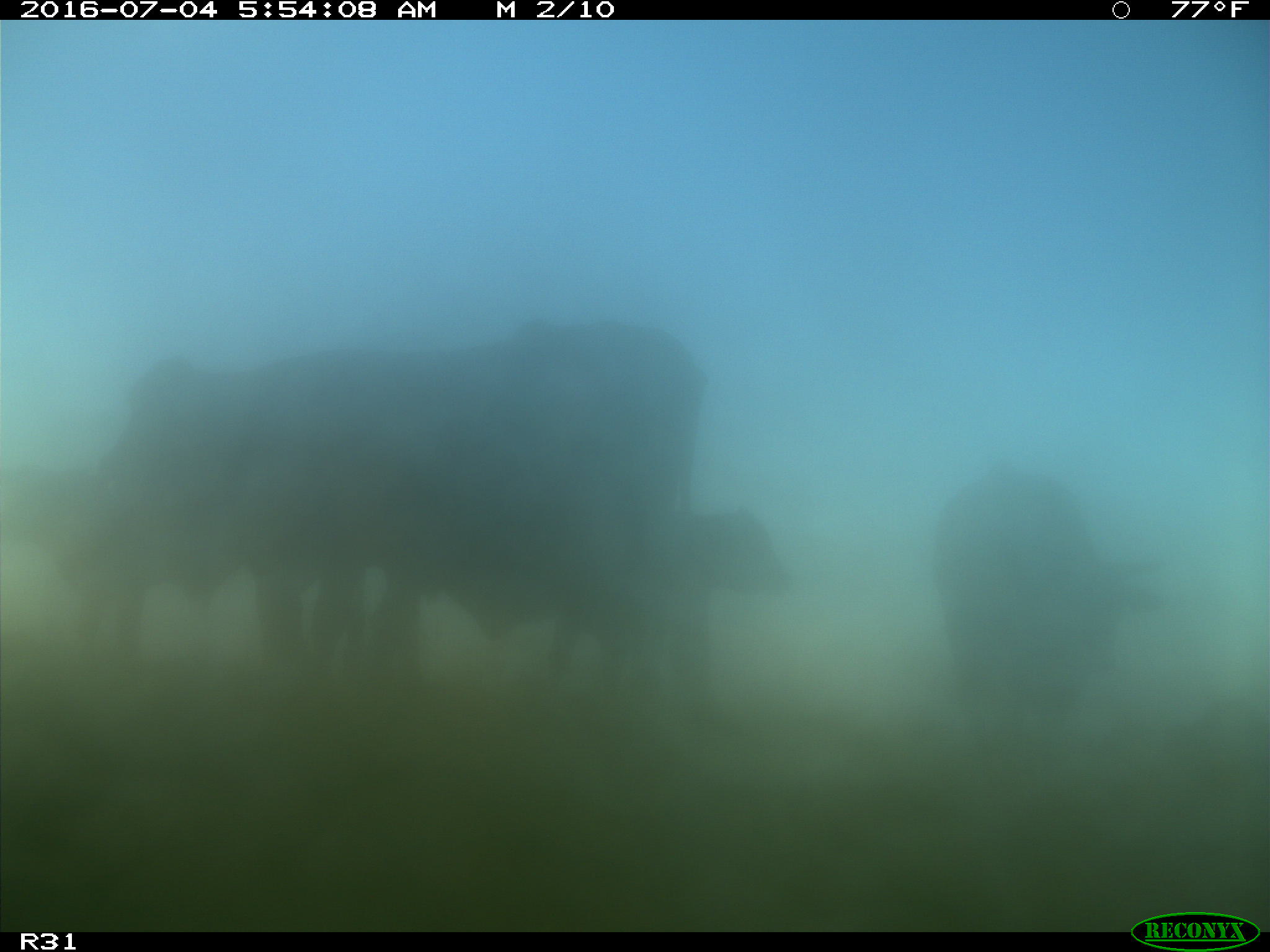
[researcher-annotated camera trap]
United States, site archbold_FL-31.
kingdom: Animalia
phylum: Chordata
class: Mammalia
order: Artiodactyla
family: Bovidae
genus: Bos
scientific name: Bos taurus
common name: domestic cow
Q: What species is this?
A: Bos taurus (domestic cow).